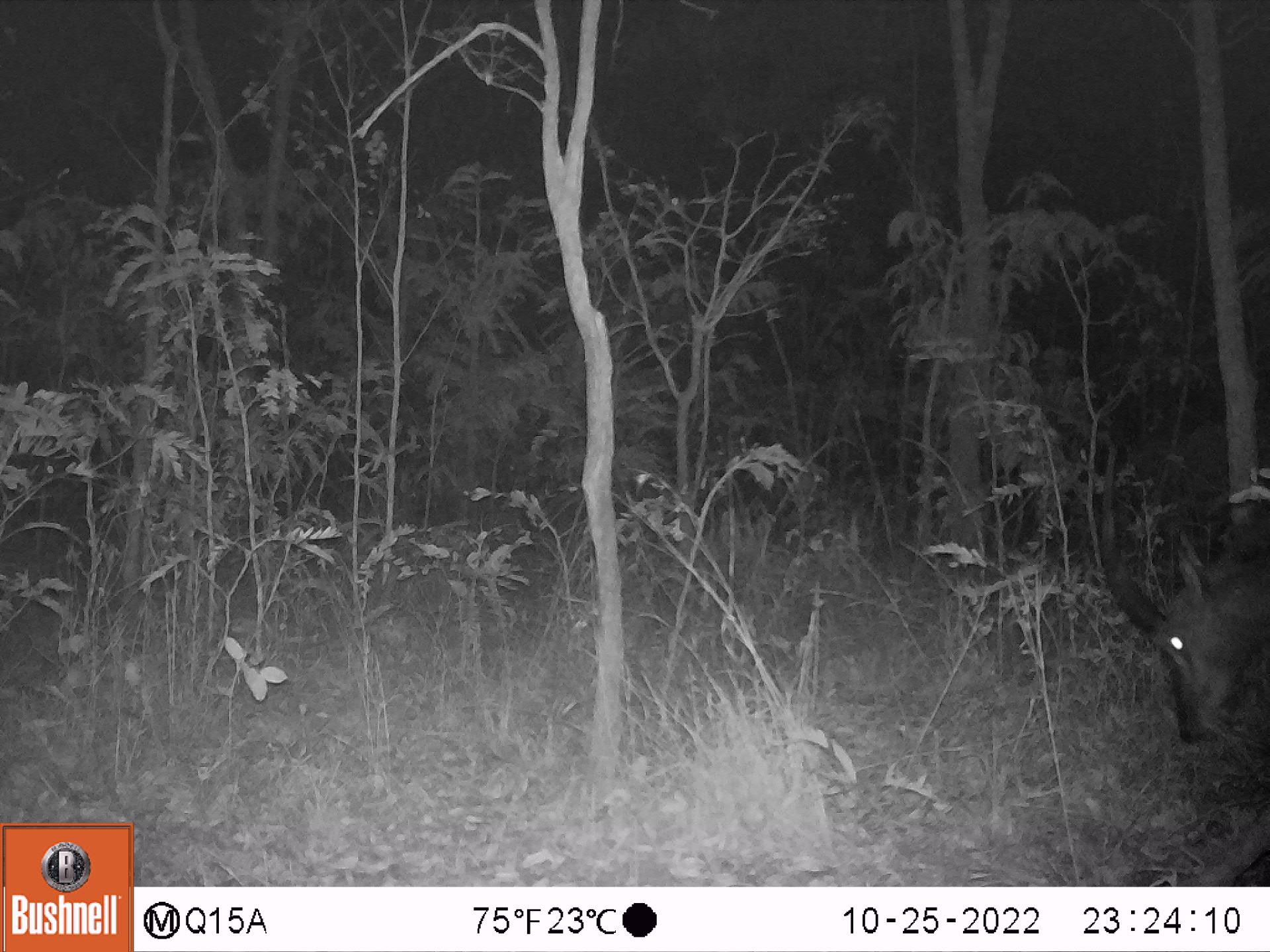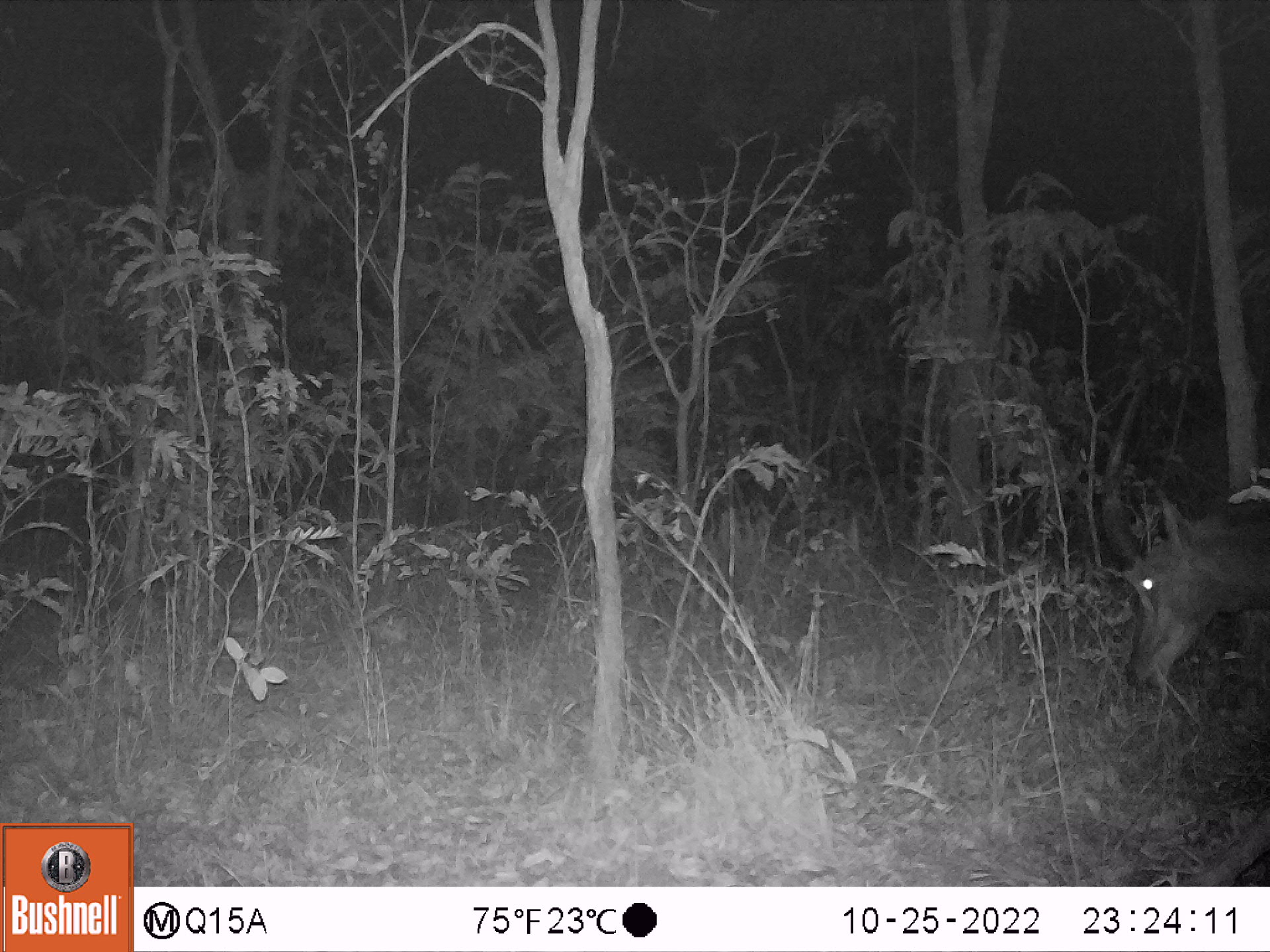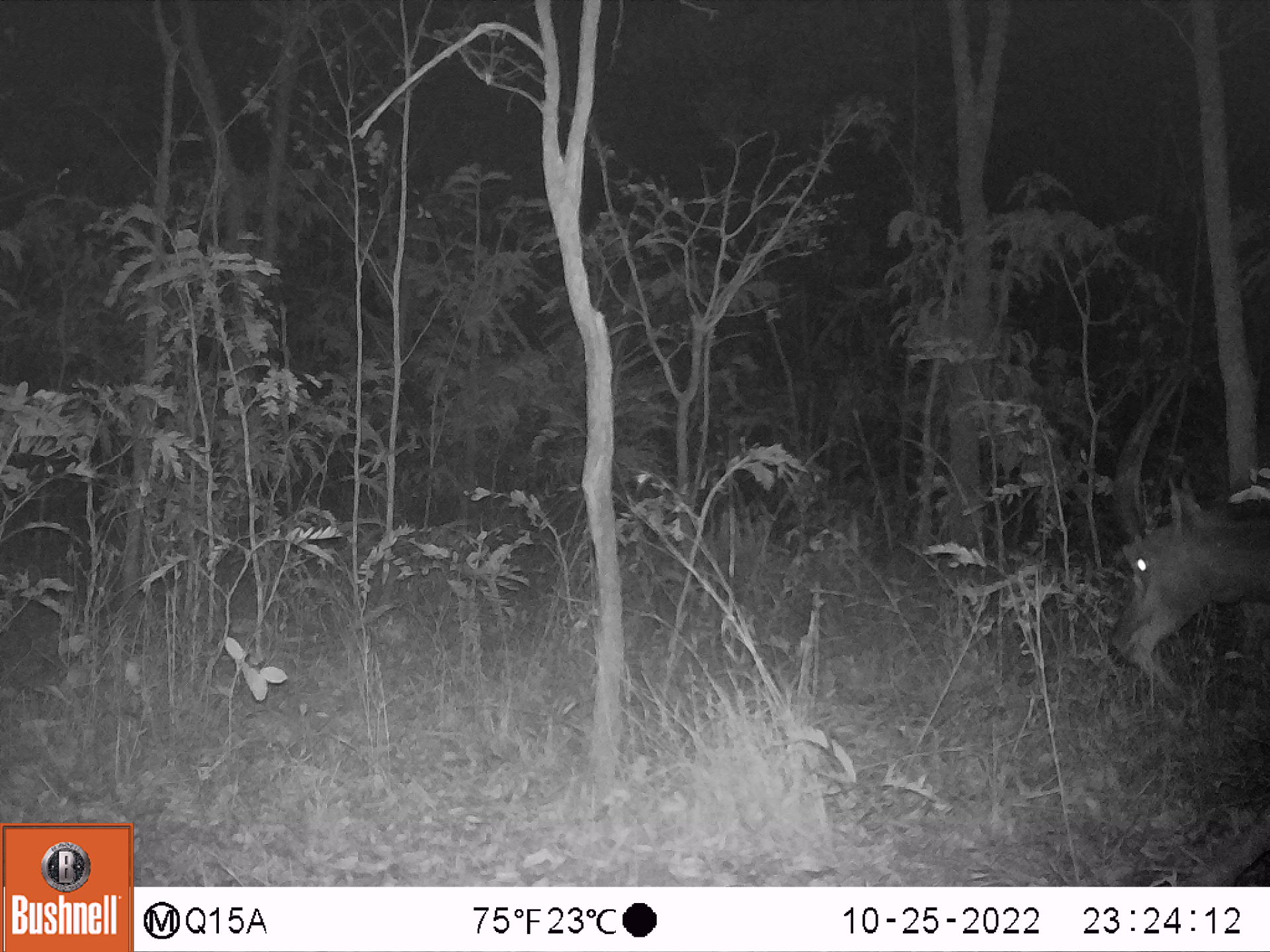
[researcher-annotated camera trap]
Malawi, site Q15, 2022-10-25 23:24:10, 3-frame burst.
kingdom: Animalia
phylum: Chordata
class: Mammalia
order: Artiodactyla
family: Bovidae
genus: Hippotragus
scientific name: Hippotragus niger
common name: sable antelope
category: sable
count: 1